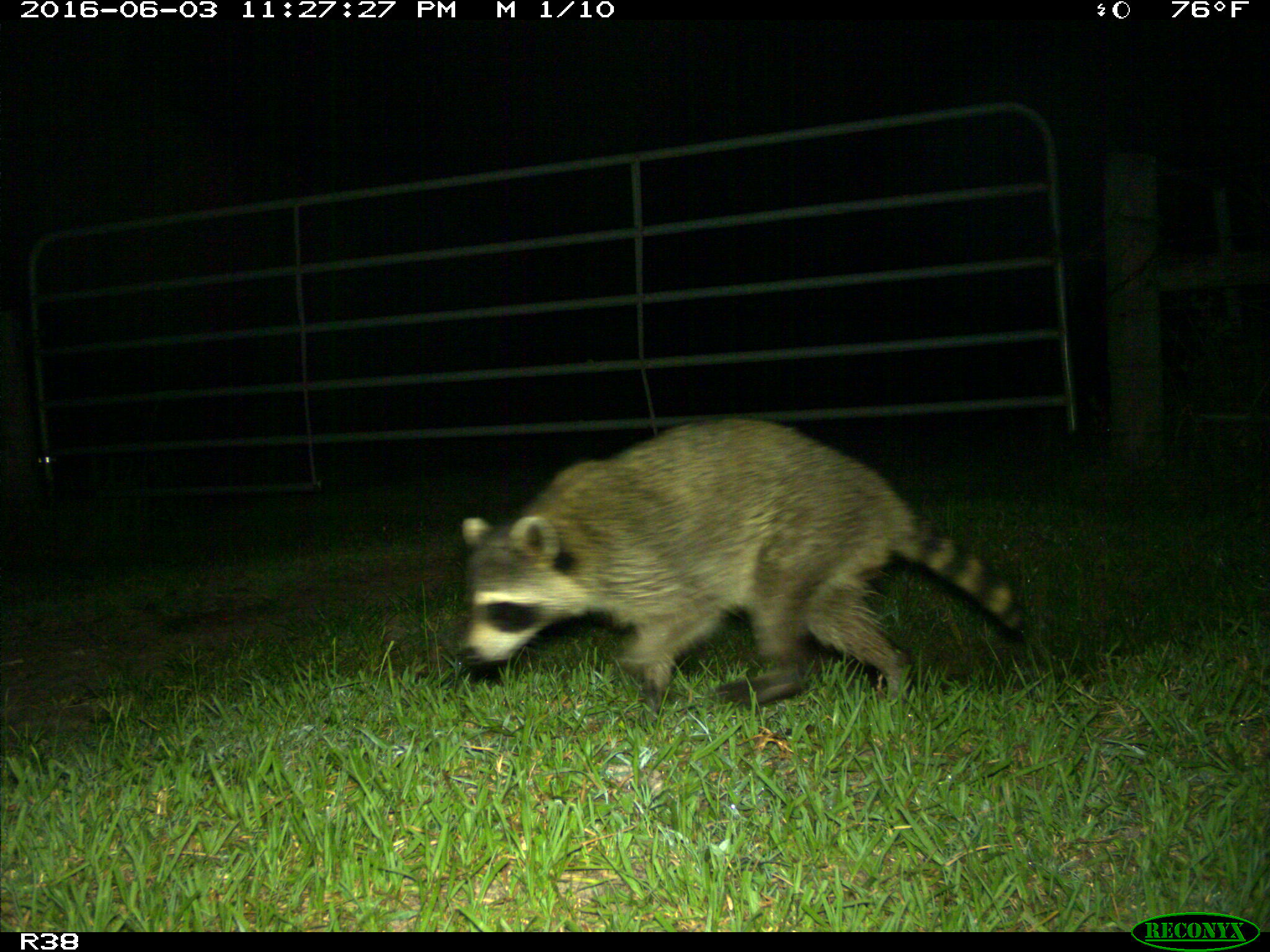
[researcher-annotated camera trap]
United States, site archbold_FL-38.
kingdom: Animalia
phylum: Chordata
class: Mammalia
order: Carnivora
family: Procyonidae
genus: Procyon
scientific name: Procyon lotor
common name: common raccoon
Procyon lotor (common raccoon).